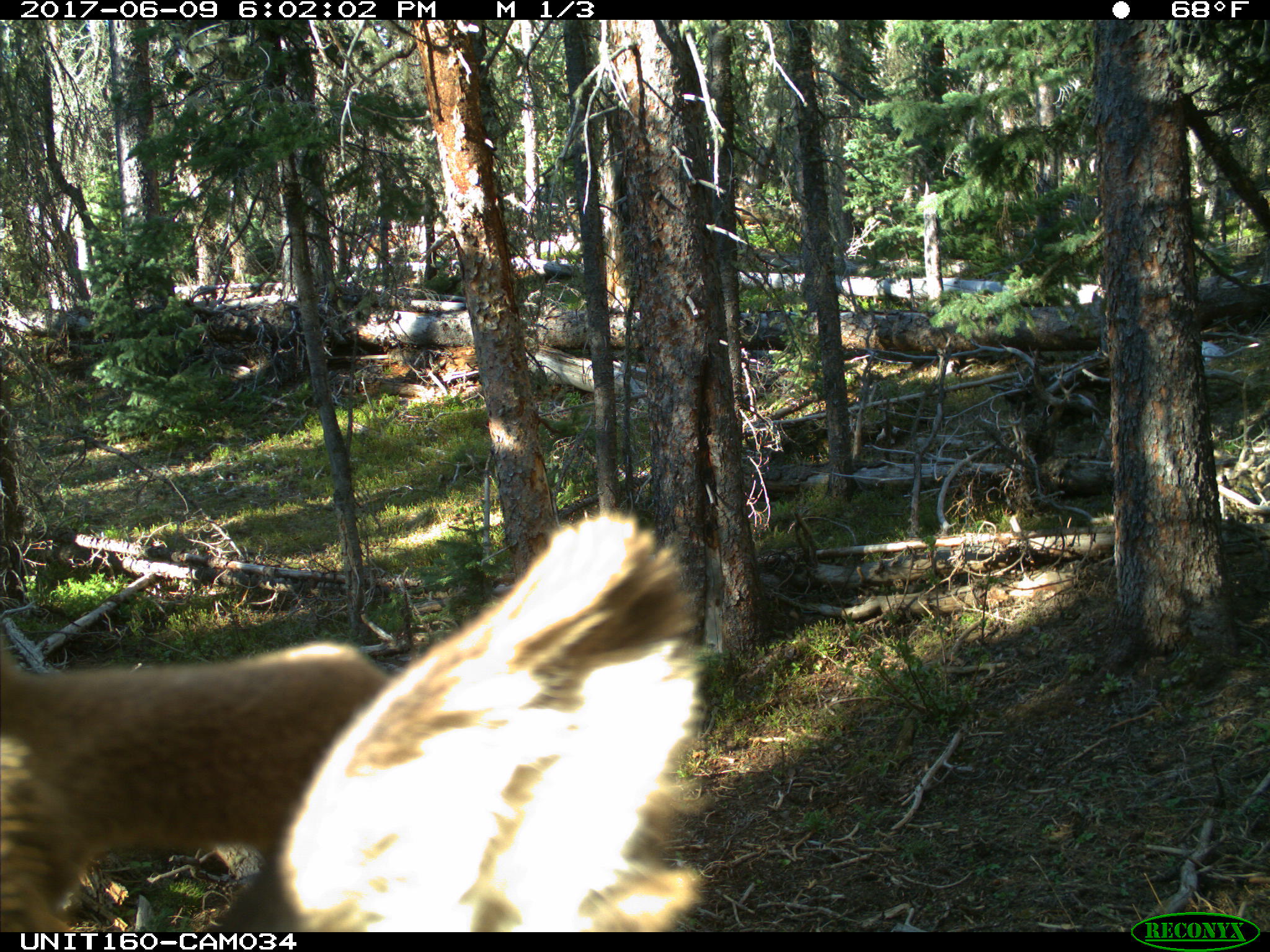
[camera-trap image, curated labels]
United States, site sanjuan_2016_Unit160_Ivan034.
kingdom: Animalia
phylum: Chordata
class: Mammalia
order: Artiodactyla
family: Cervidae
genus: Cervus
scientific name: Cervus elaphus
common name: red deer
Cervus elaphus (red deer).